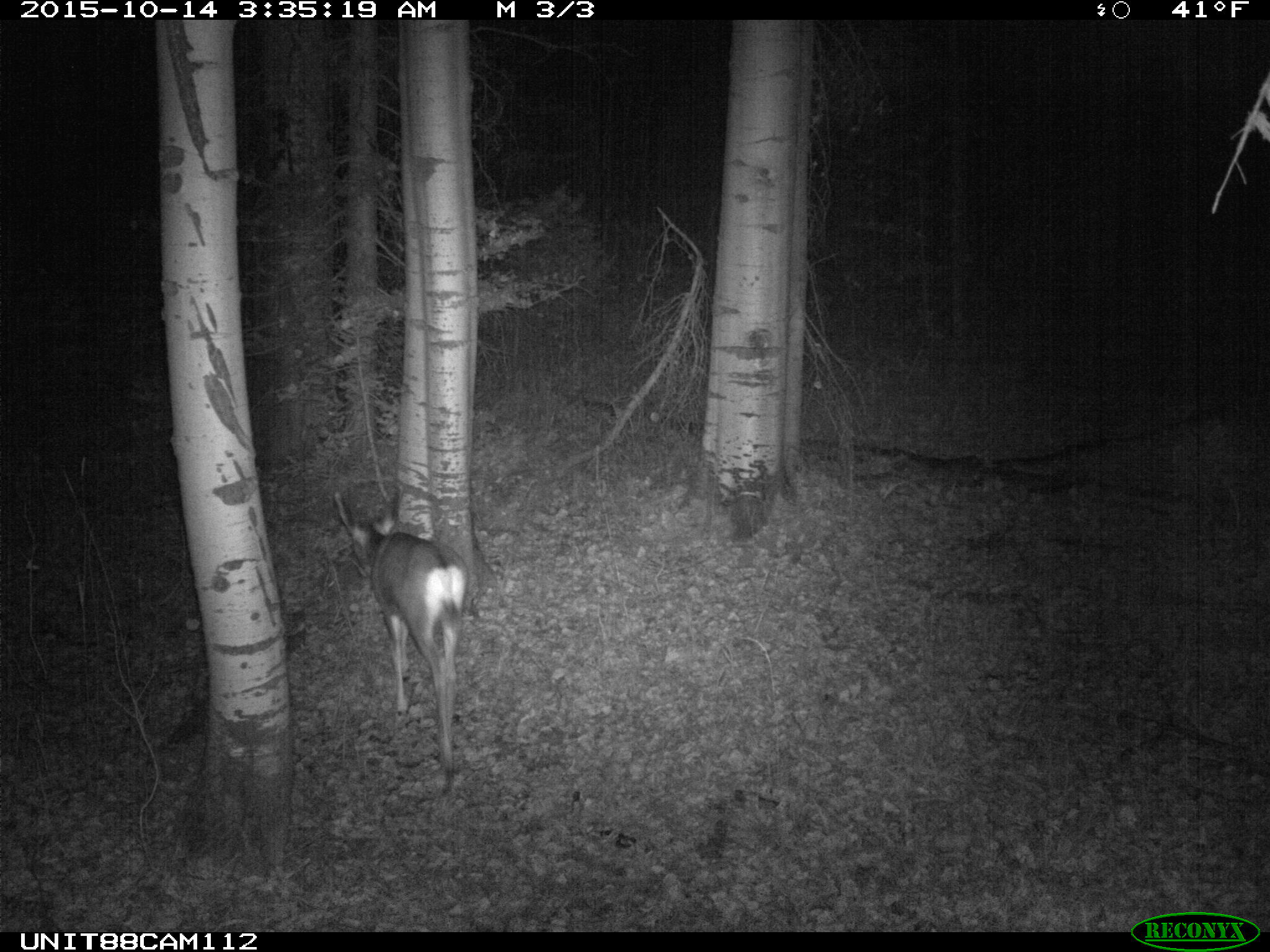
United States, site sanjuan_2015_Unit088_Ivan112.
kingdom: Animalia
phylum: Chordata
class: Mammalia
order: Artiodactyla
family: Cervidae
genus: Odocoileus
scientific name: Odocoileus hemionus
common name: mule deer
Odocoileus hemionus (mule deer).